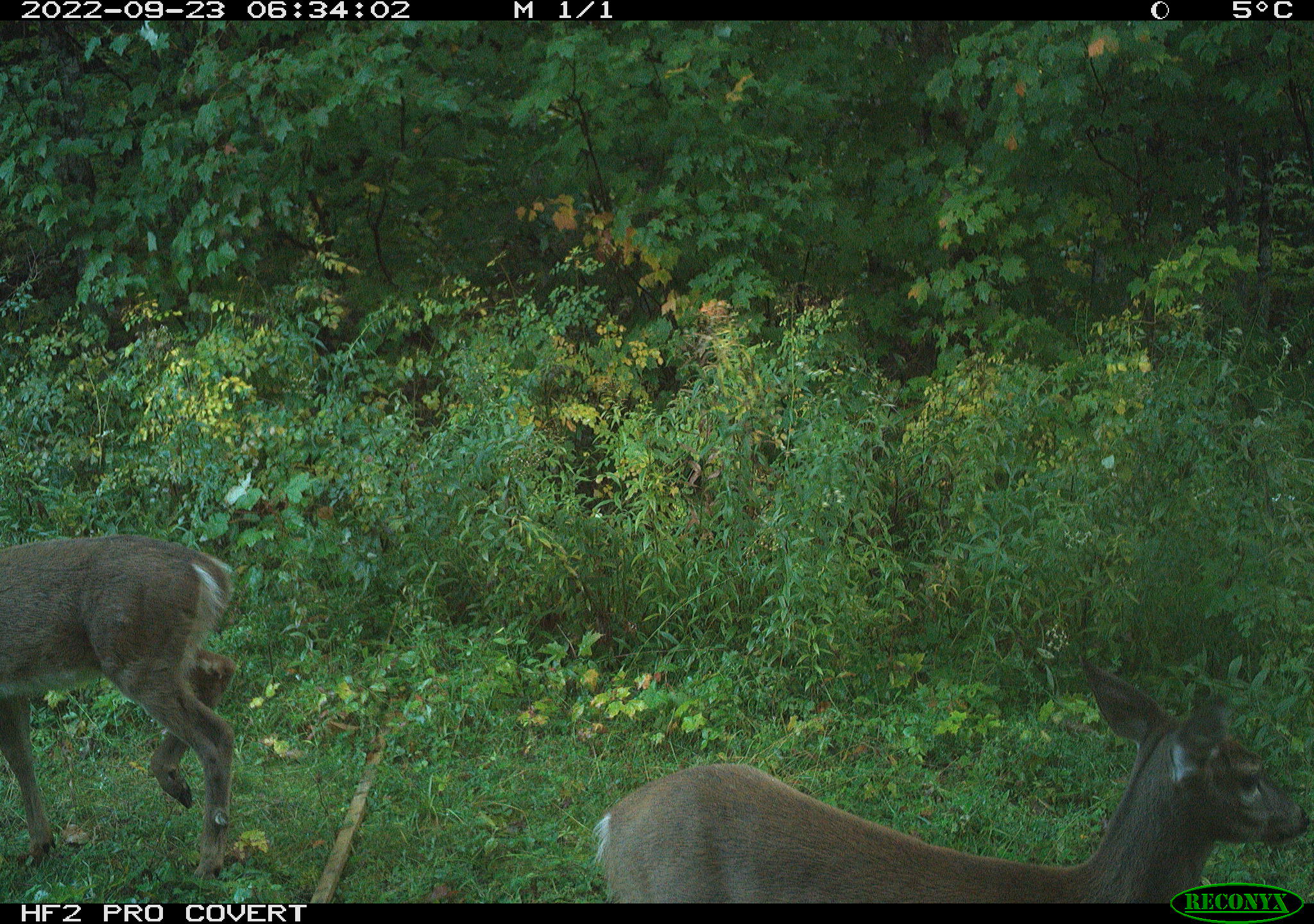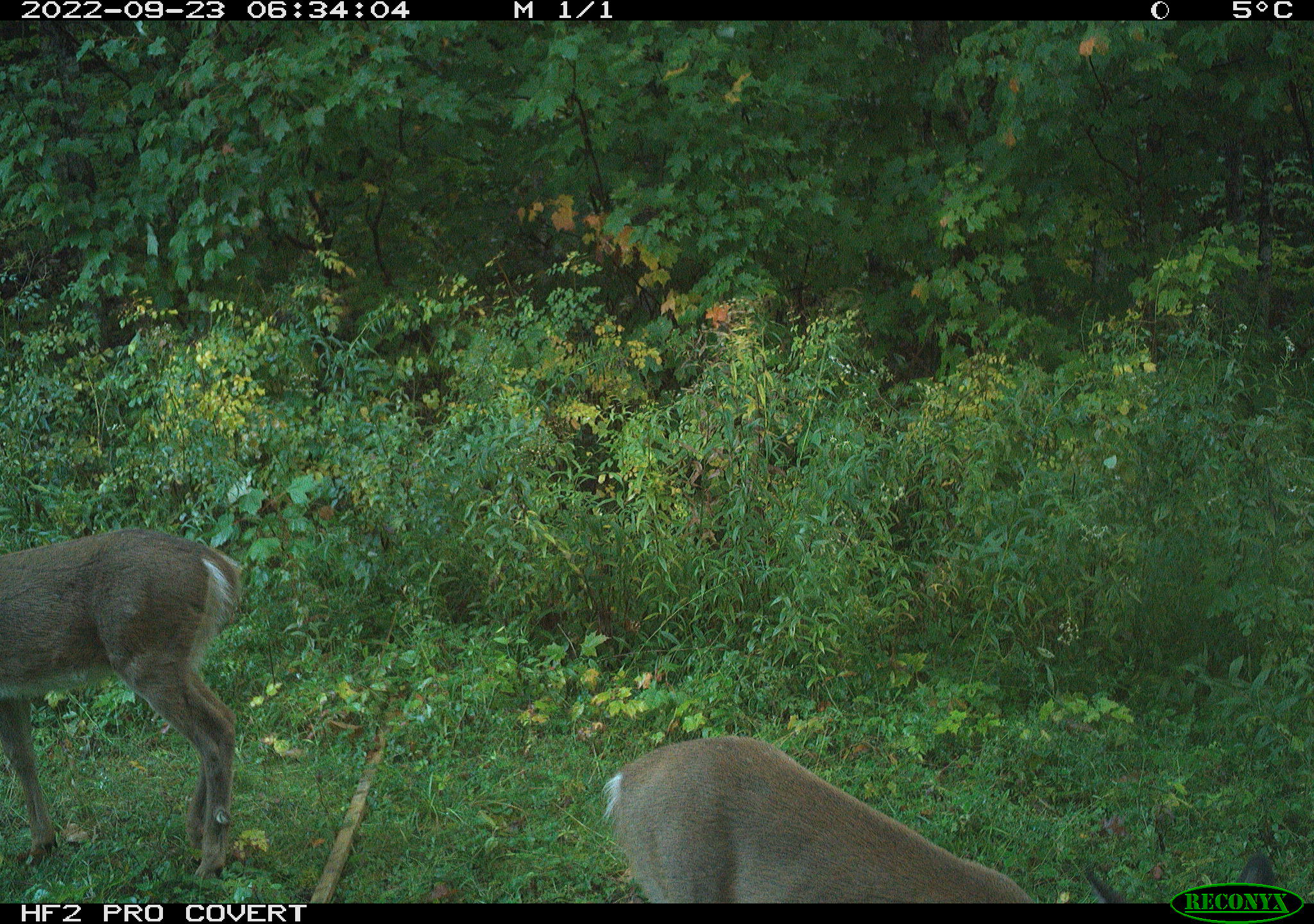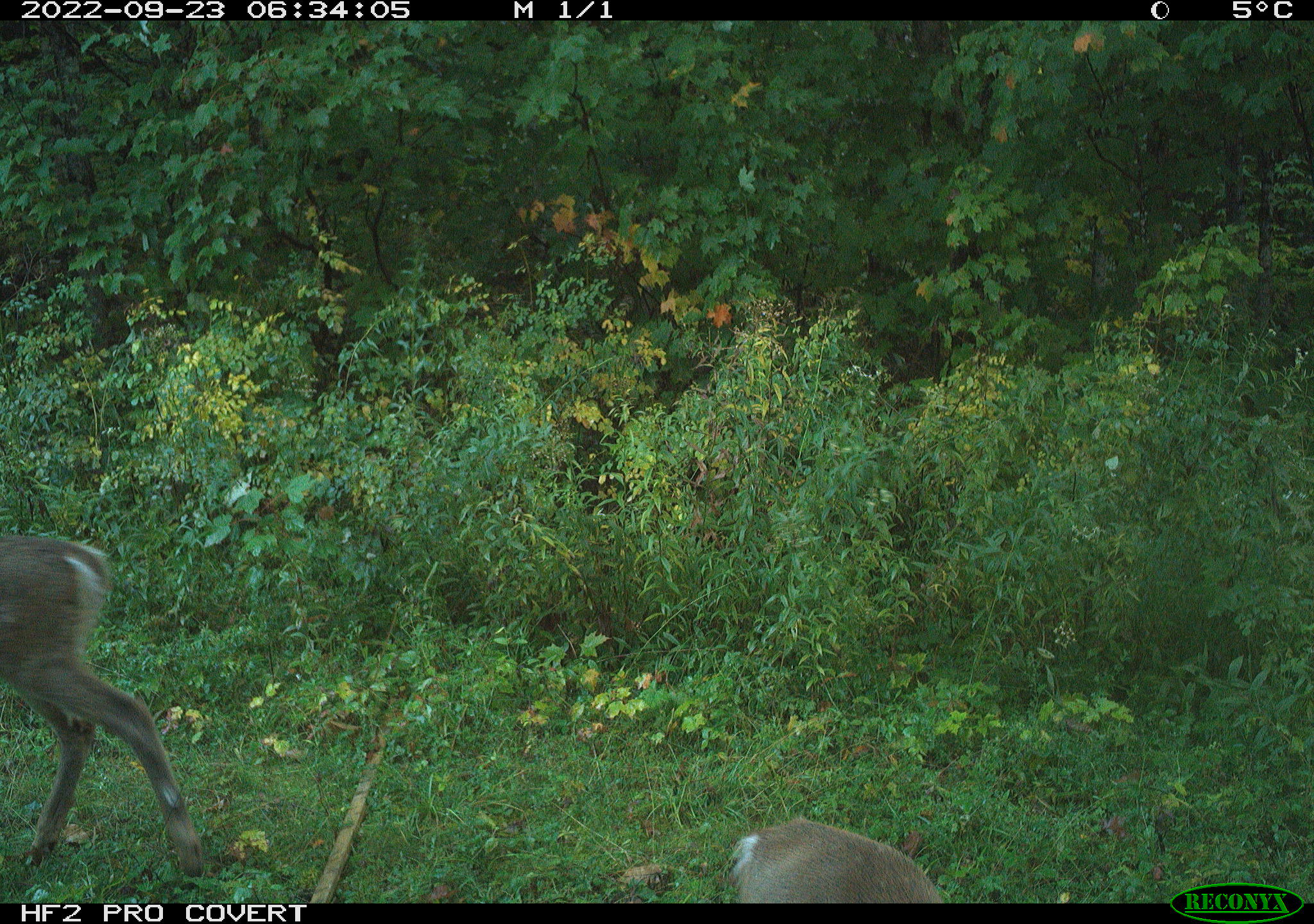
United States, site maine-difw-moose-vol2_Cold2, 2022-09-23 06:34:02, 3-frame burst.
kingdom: Animalia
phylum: Chordata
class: Mammalia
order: Artiodactyla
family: Cervidae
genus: Odocoileus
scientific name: Odocoileus virginianus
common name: white-tailed deer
White-tailed deer (Odocoileus virginianus).